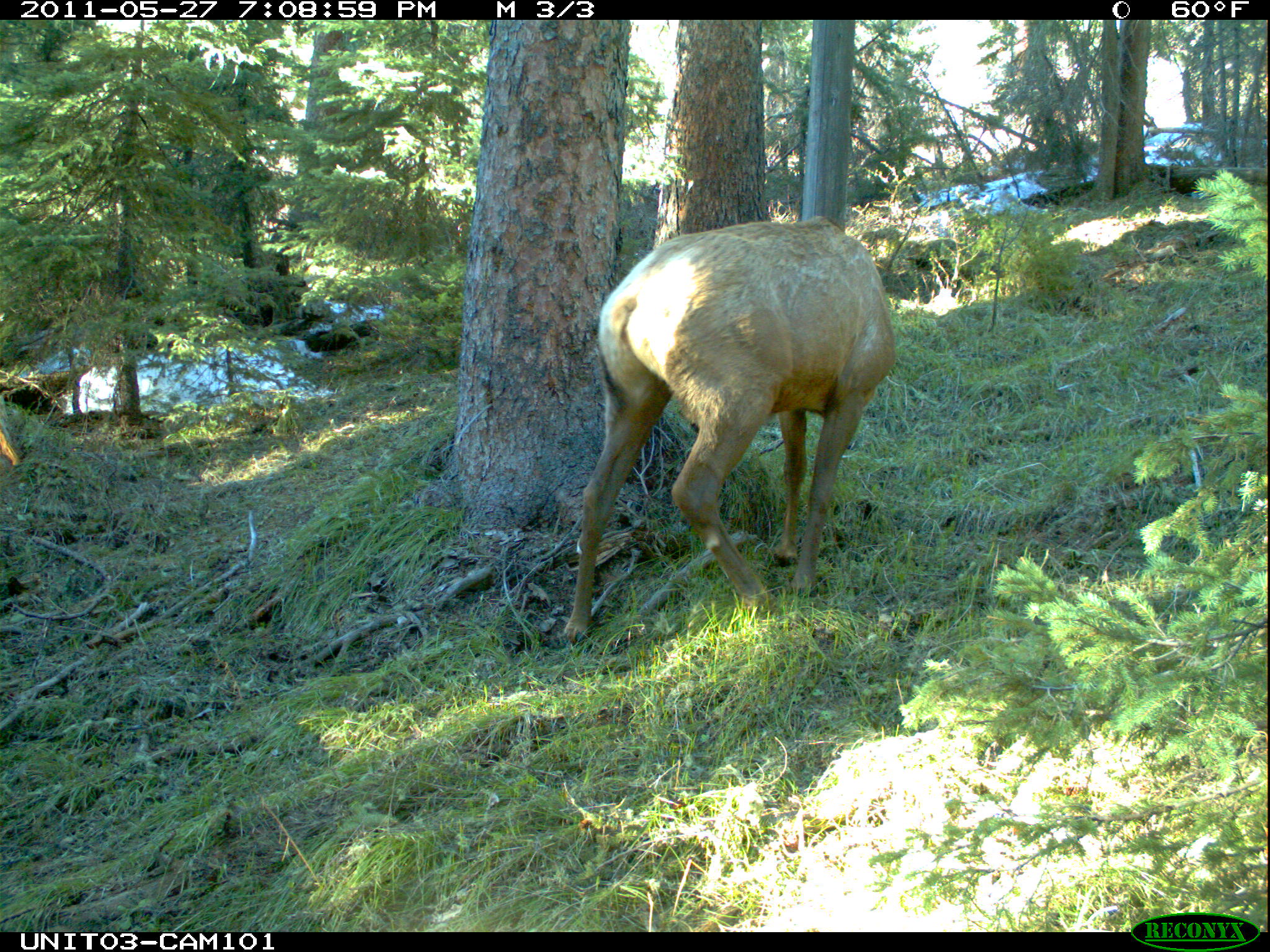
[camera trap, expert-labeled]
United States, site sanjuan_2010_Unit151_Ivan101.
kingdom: Animalia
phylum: Chordata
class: Mammalia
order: Artiodactyla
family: Cervidae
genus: Cervus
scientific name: Cervus elaphus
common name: red deer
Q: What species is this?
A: Cervus elaphus (red deer).